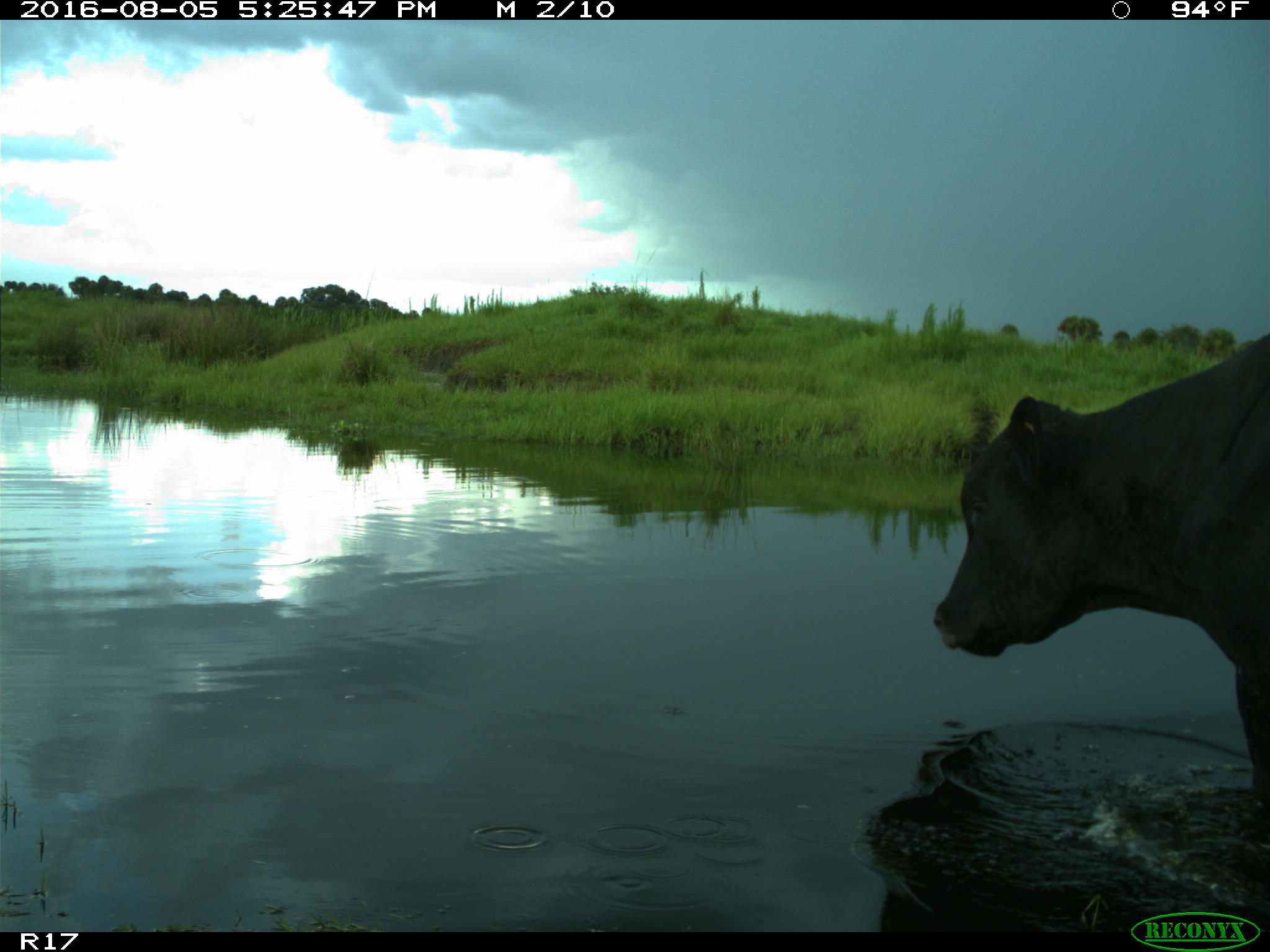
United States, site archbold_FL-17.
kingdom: Animalia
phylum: Chordata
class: Mammalia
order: Artiodactyla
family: Bovidae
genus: Bos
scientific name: Bos taurus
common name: domestic cow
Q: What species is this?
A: Bos taurus (domestic cow).